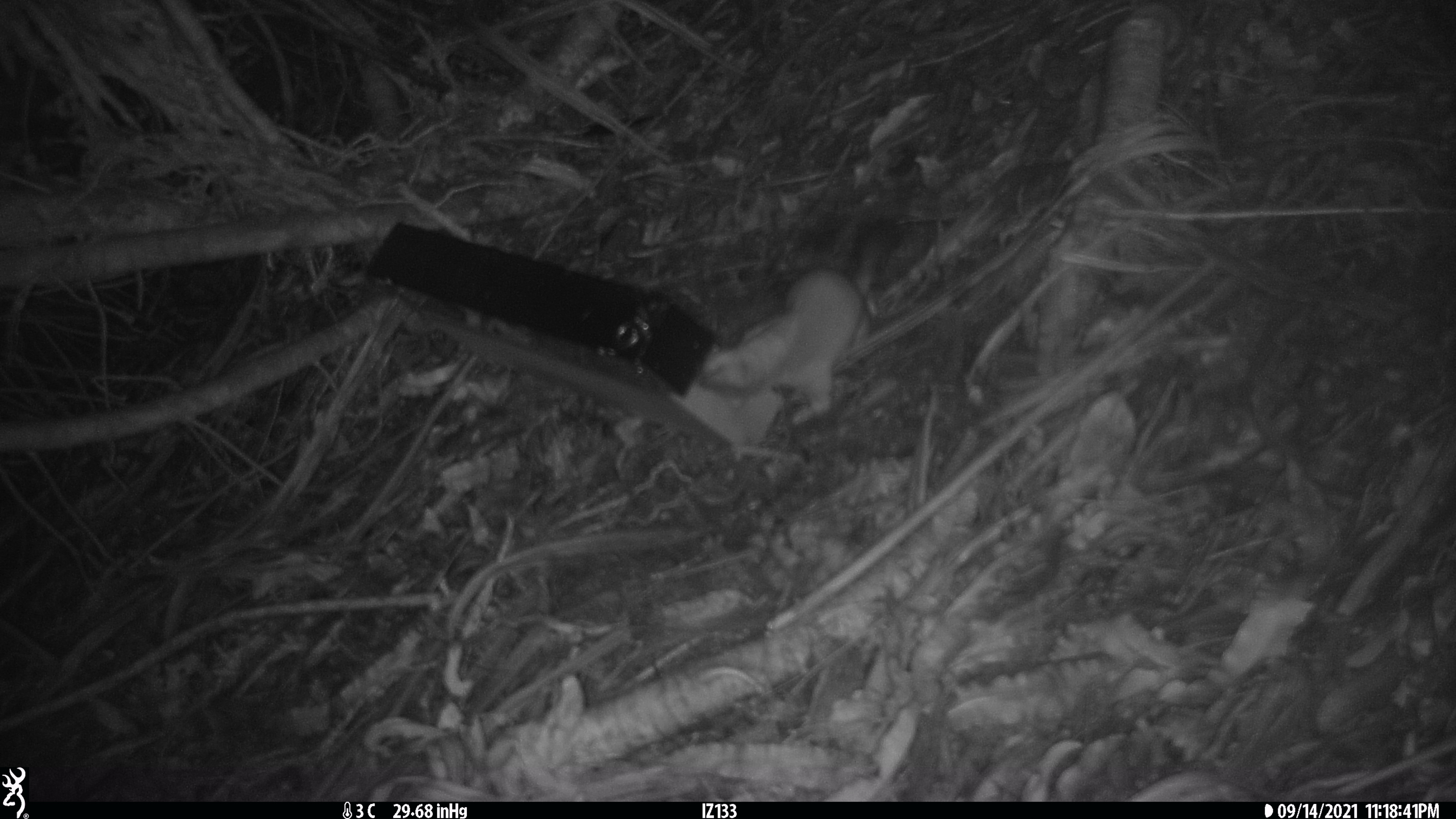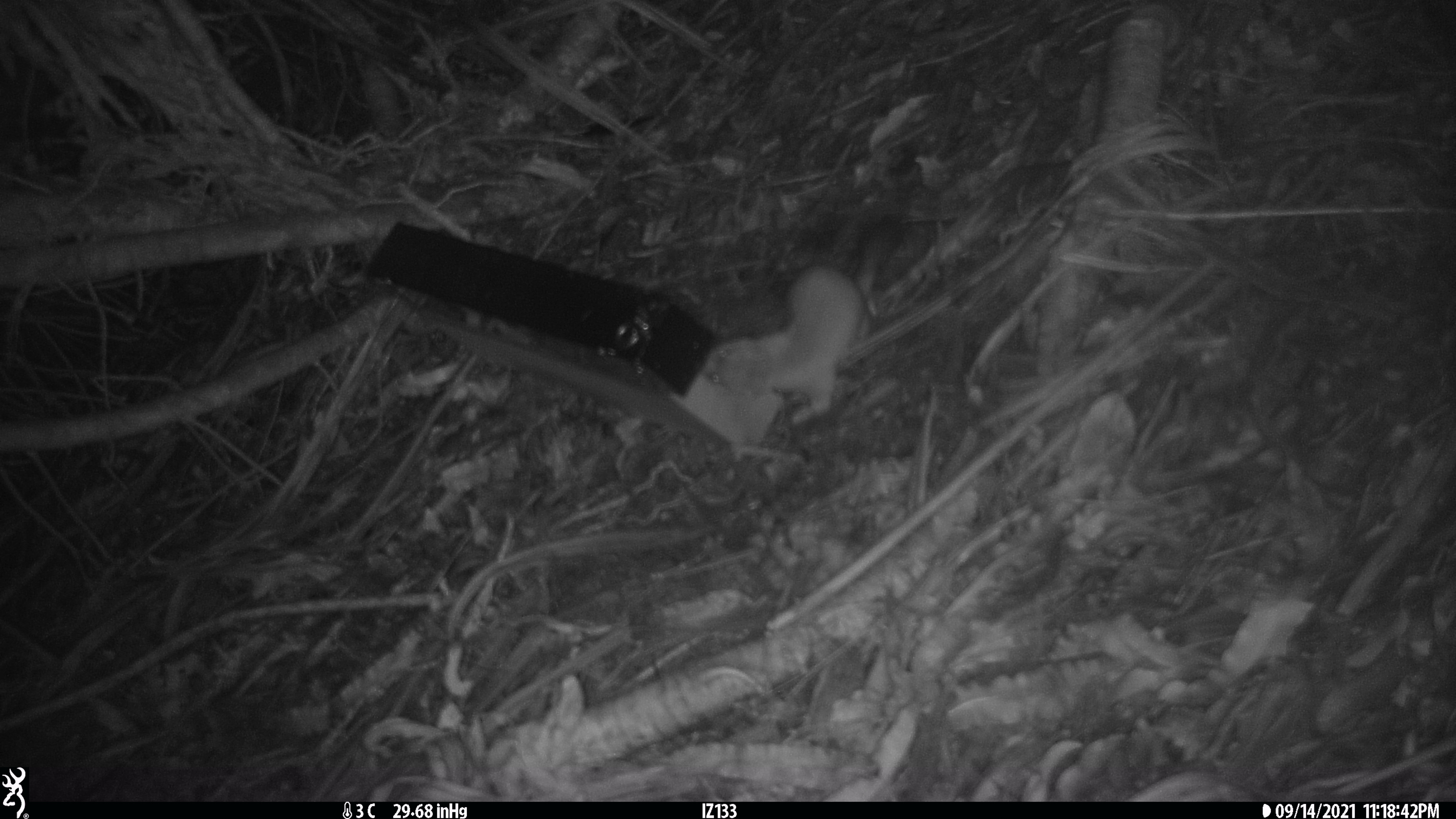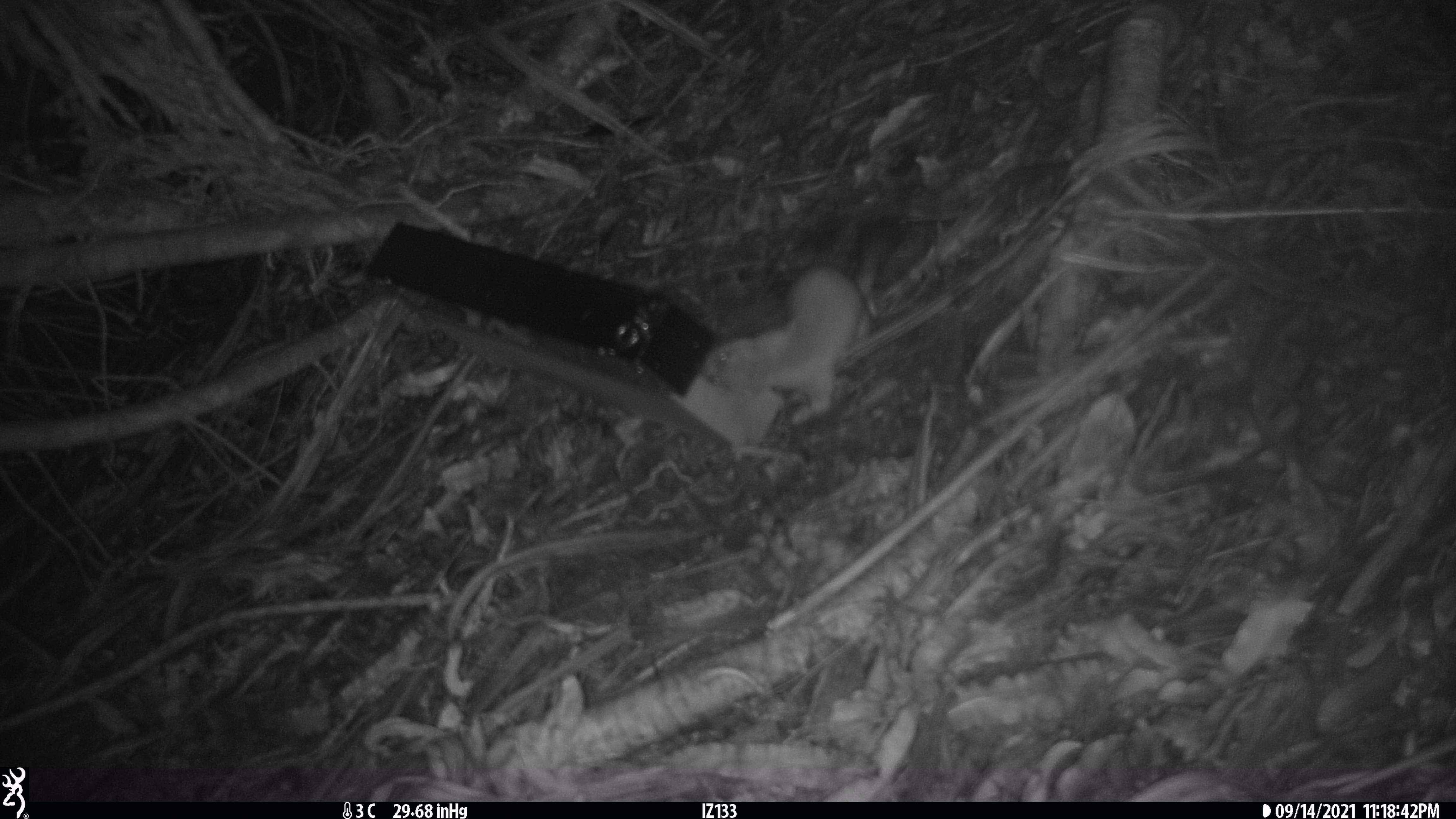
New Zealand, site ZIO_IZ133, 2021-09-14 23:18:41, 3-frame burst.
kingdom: Animalia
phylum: Chordata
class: Mammalia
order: Carnivora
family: Mustelidae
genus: Mustela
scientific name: Mustela erminea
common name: stoat